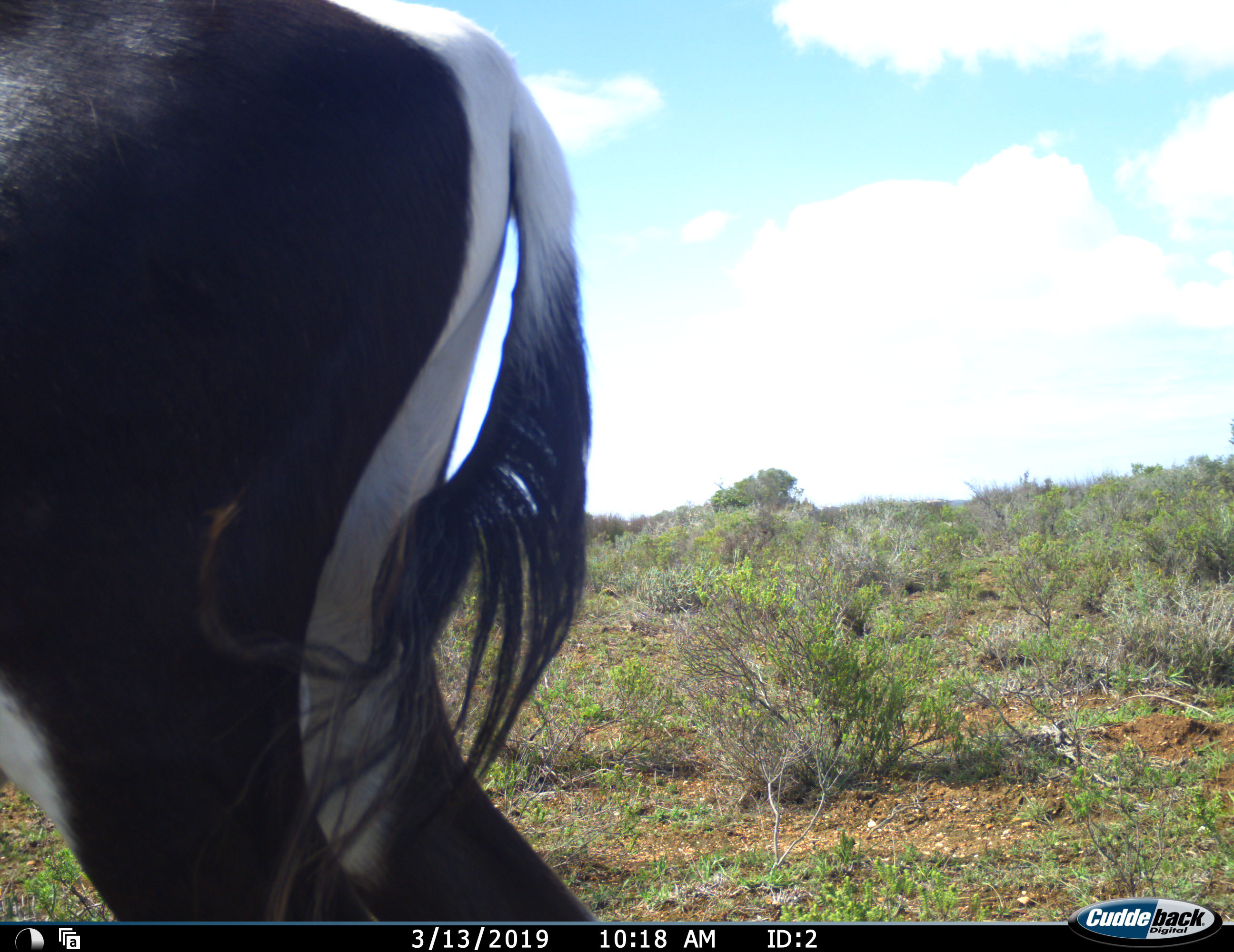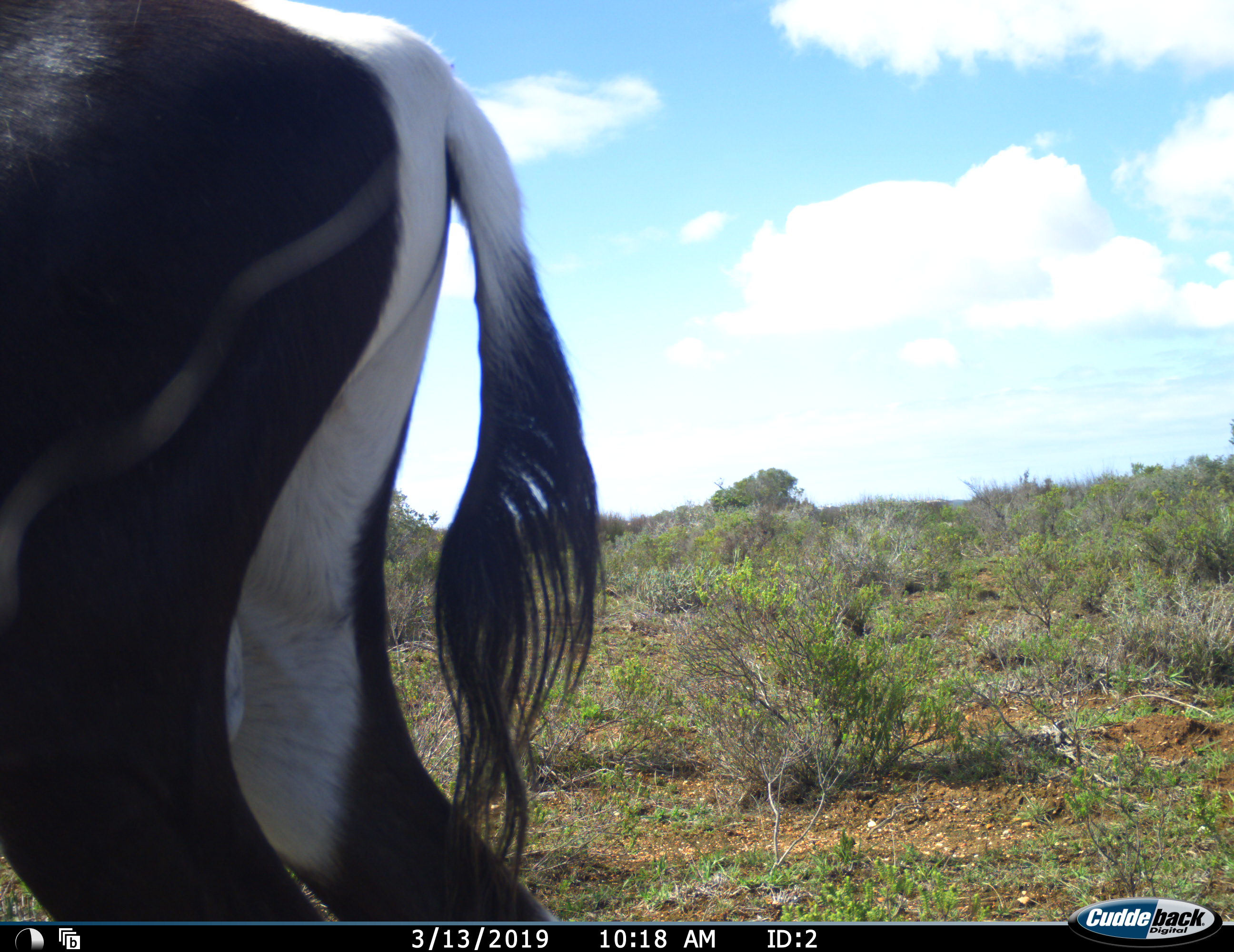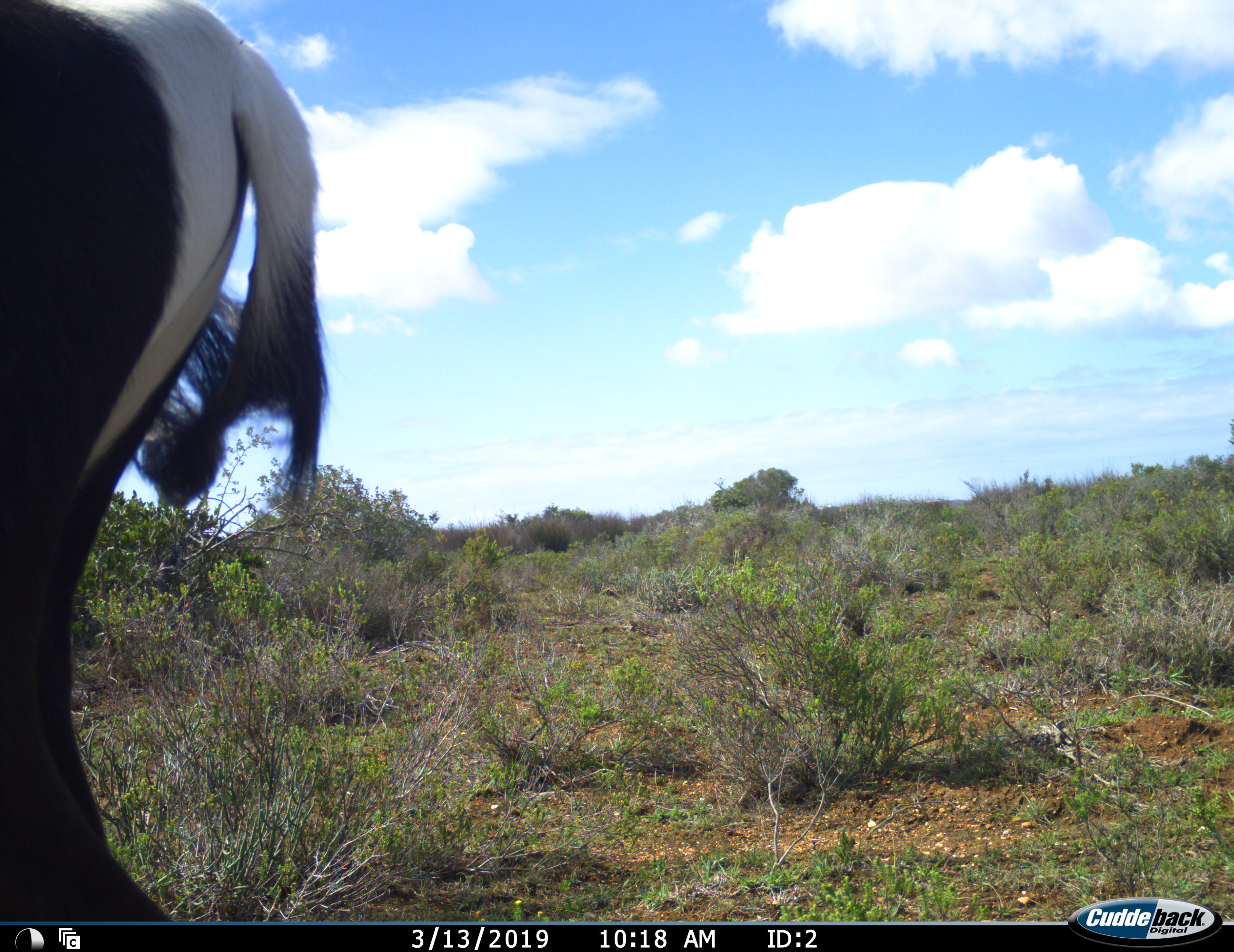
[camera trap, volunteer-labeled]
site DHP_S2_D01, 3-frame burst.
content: unidentified animal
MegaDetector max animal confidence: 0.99